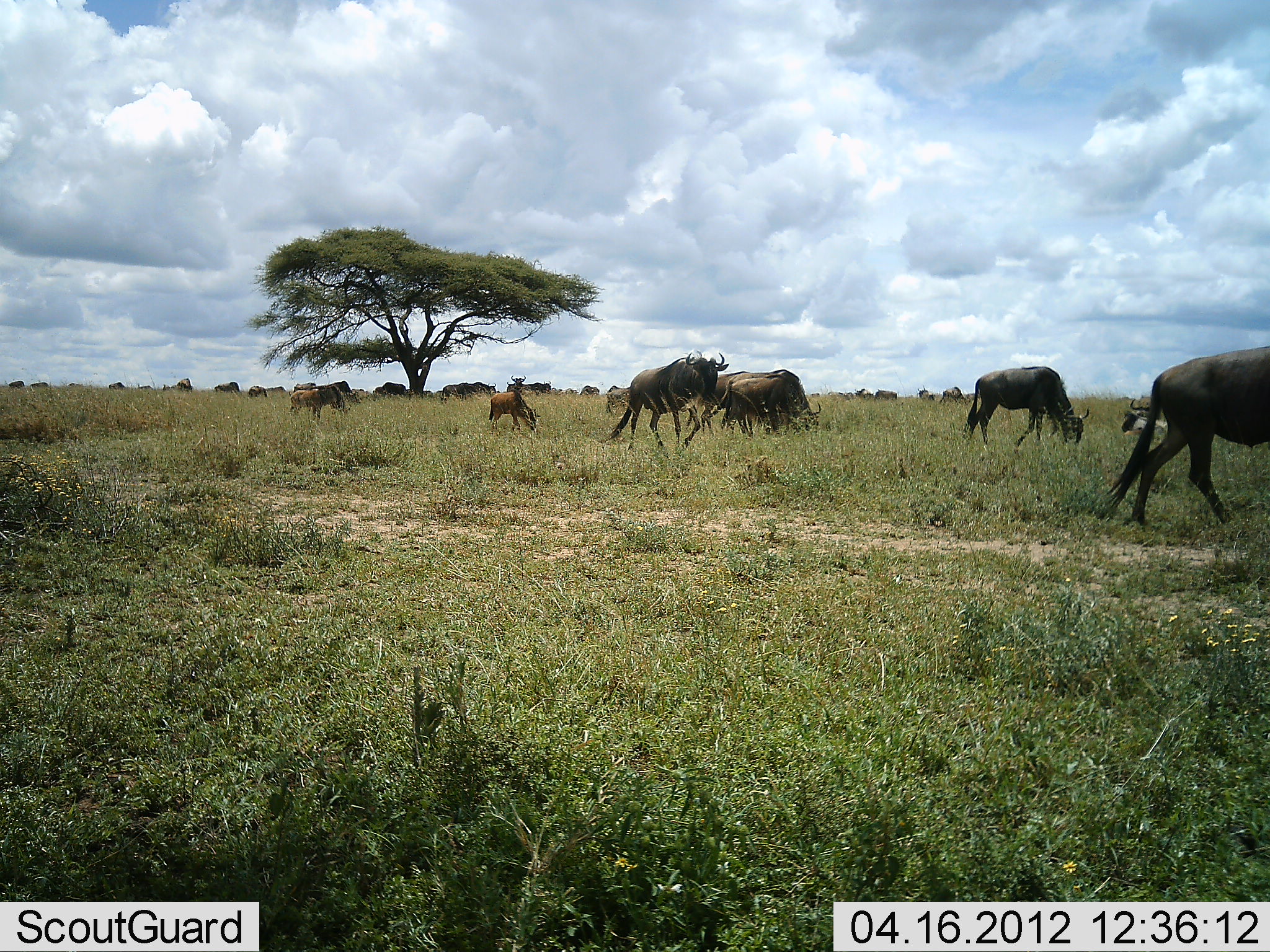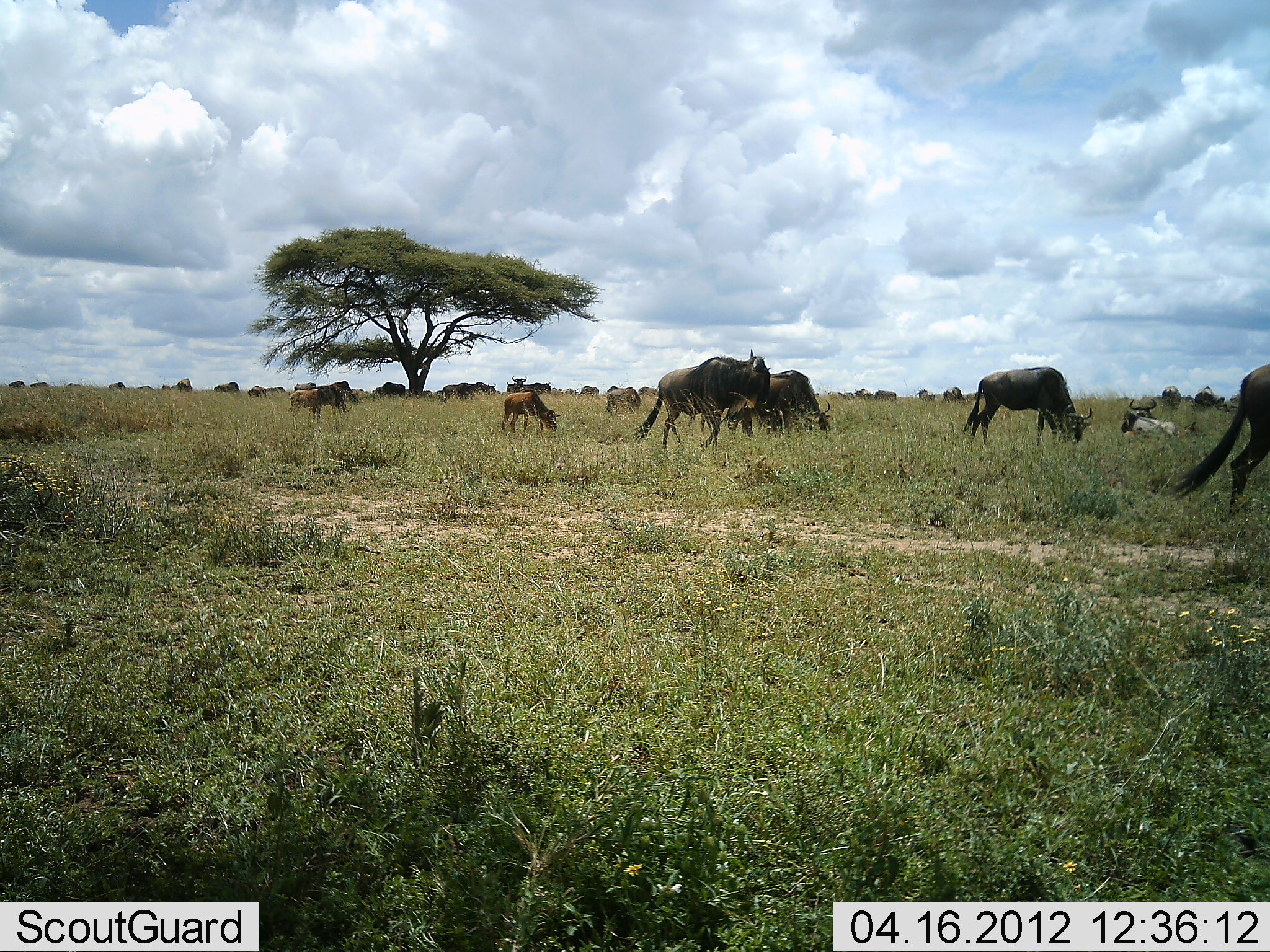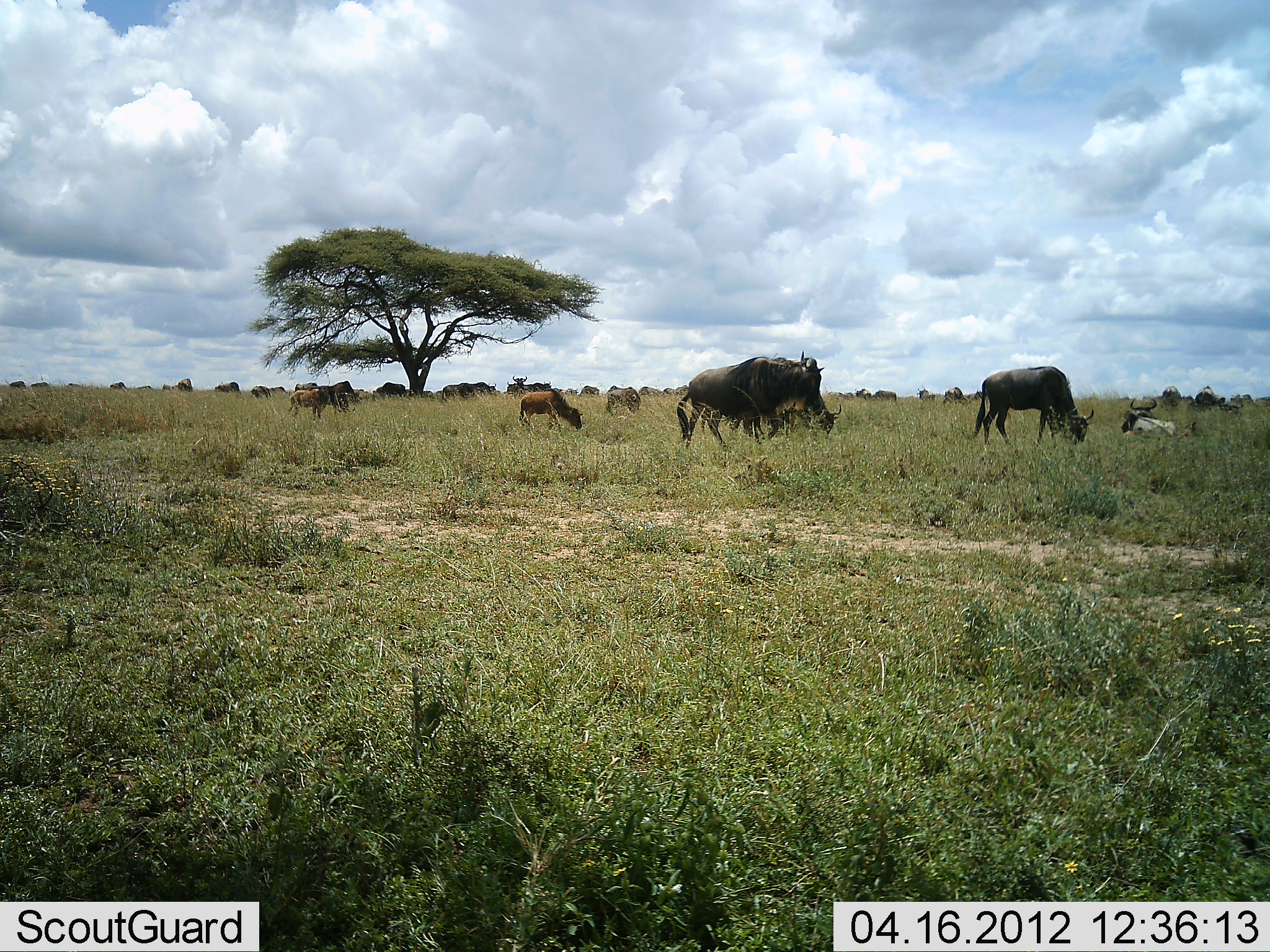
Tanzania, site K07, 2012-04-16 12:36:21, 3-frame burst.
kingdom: Animalia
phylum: Chordata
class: Mammalia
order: Artiodactyla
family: Bovidae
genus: Connochaetes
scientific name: Connochaetes taurinus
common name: blue wildebeest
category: wildebeest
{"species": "wildebeest (blue wildebeest) (Connochaetes taurinus)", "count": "11-50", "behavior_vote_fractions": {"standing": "55%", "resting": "55%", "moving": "80%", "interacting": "0%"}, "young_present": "55%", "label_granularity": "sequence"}